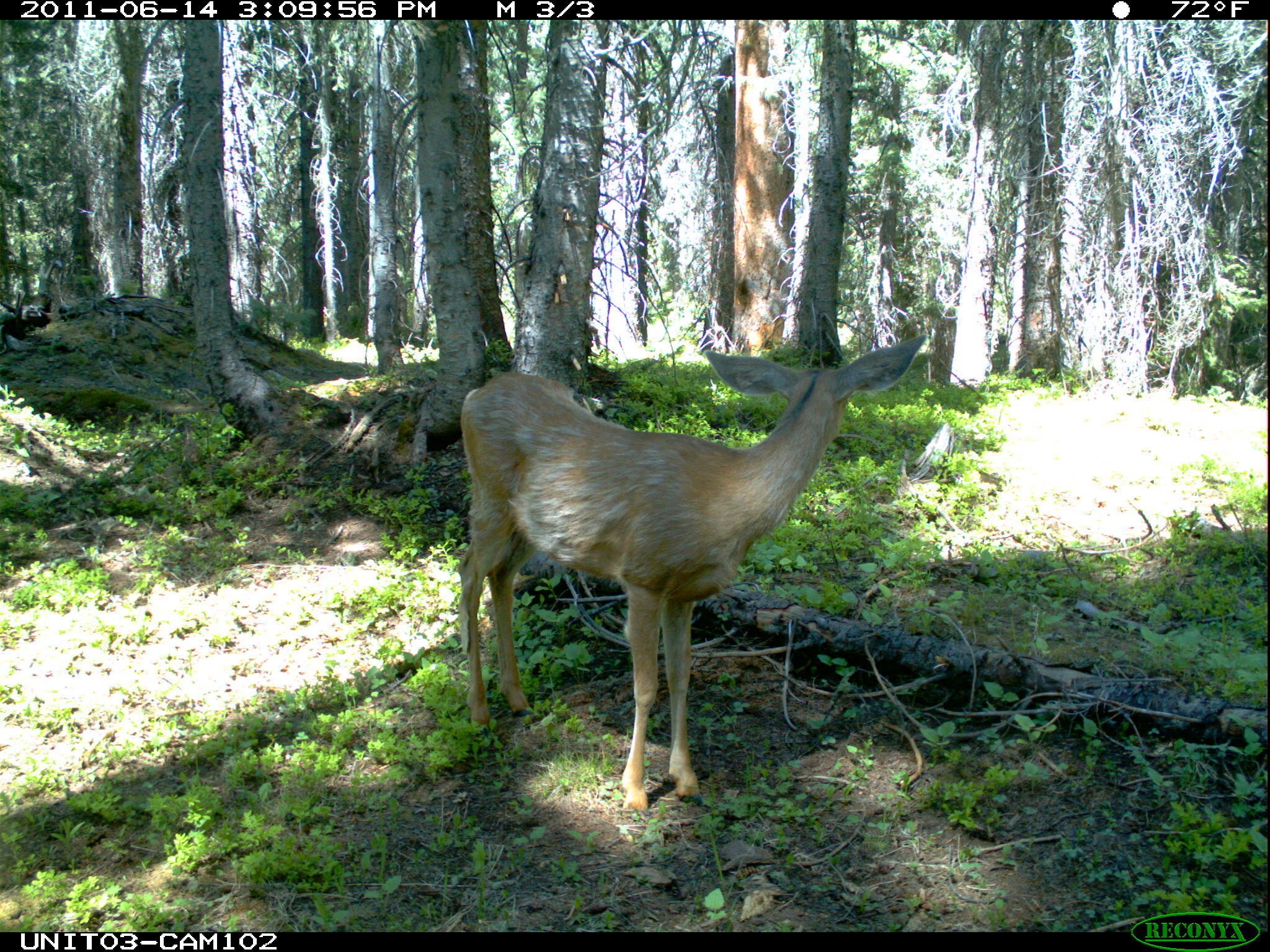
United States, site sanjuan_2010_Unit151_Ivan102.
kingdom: Animalia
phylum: Chordata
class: Mammalia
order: Artiodactyla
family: Cervidae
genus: Odocoileus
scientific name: Odocoileus hemionus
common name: mule deer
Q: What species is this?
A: Odocoileus hemionus (mule deer).